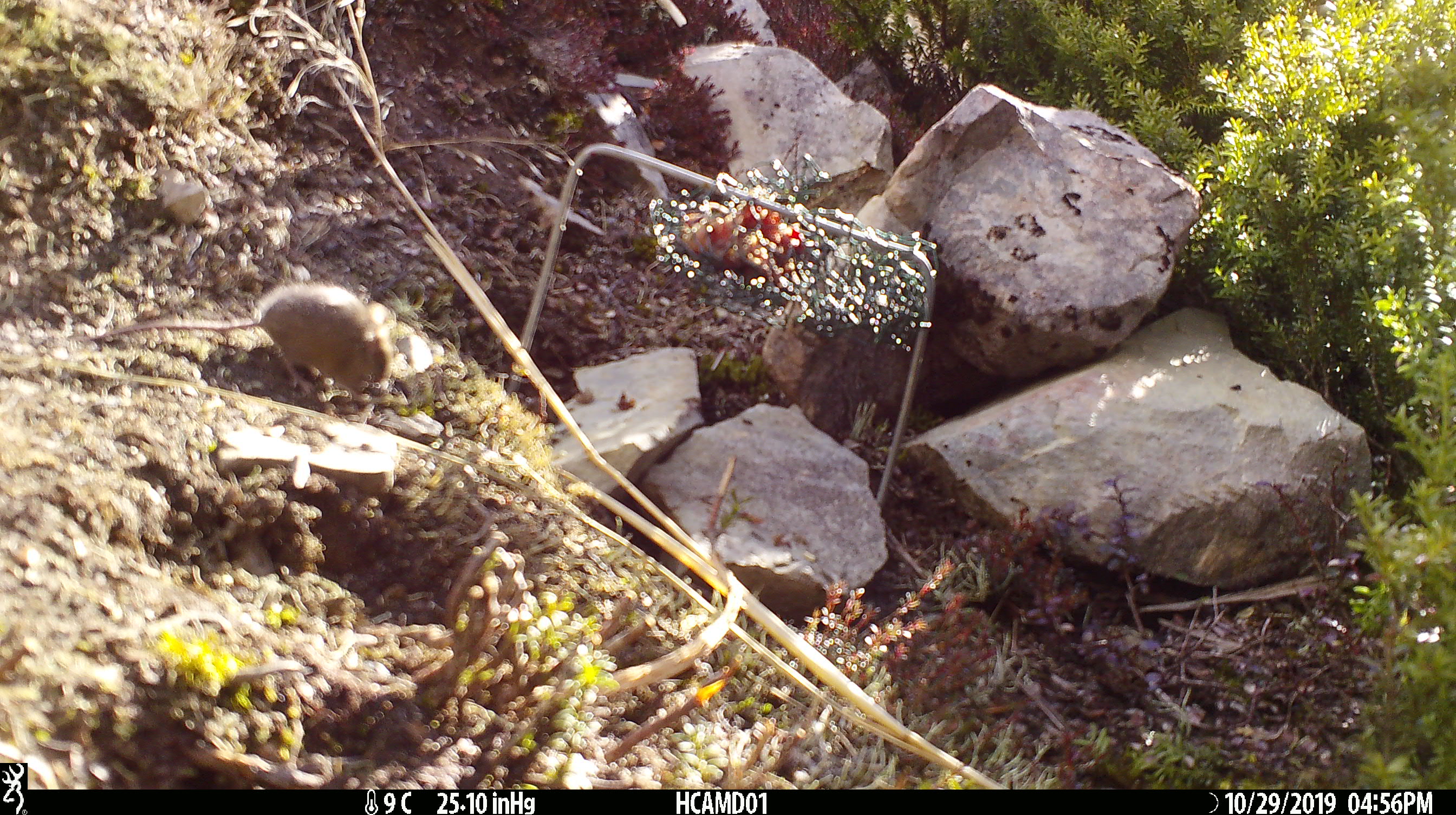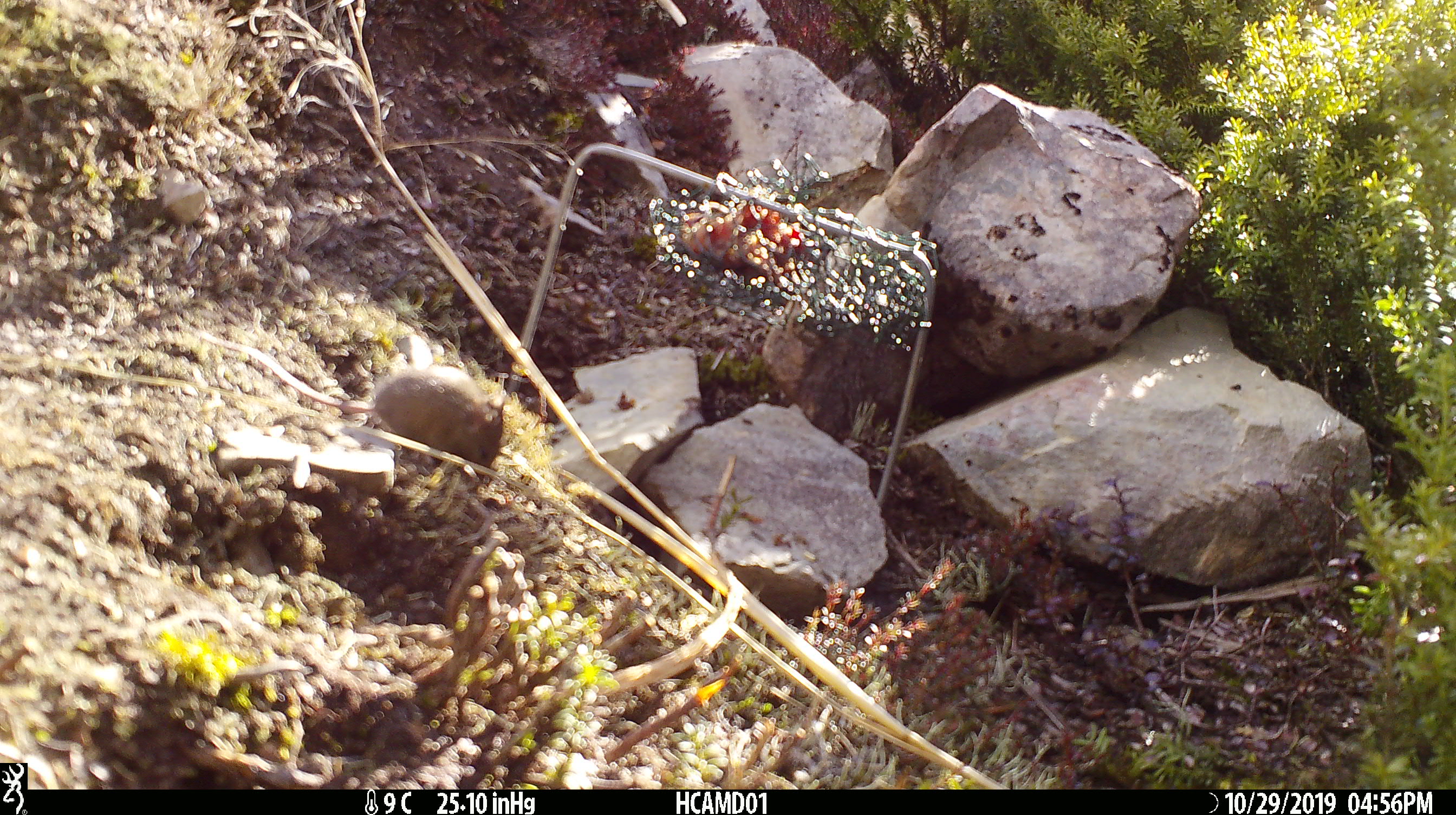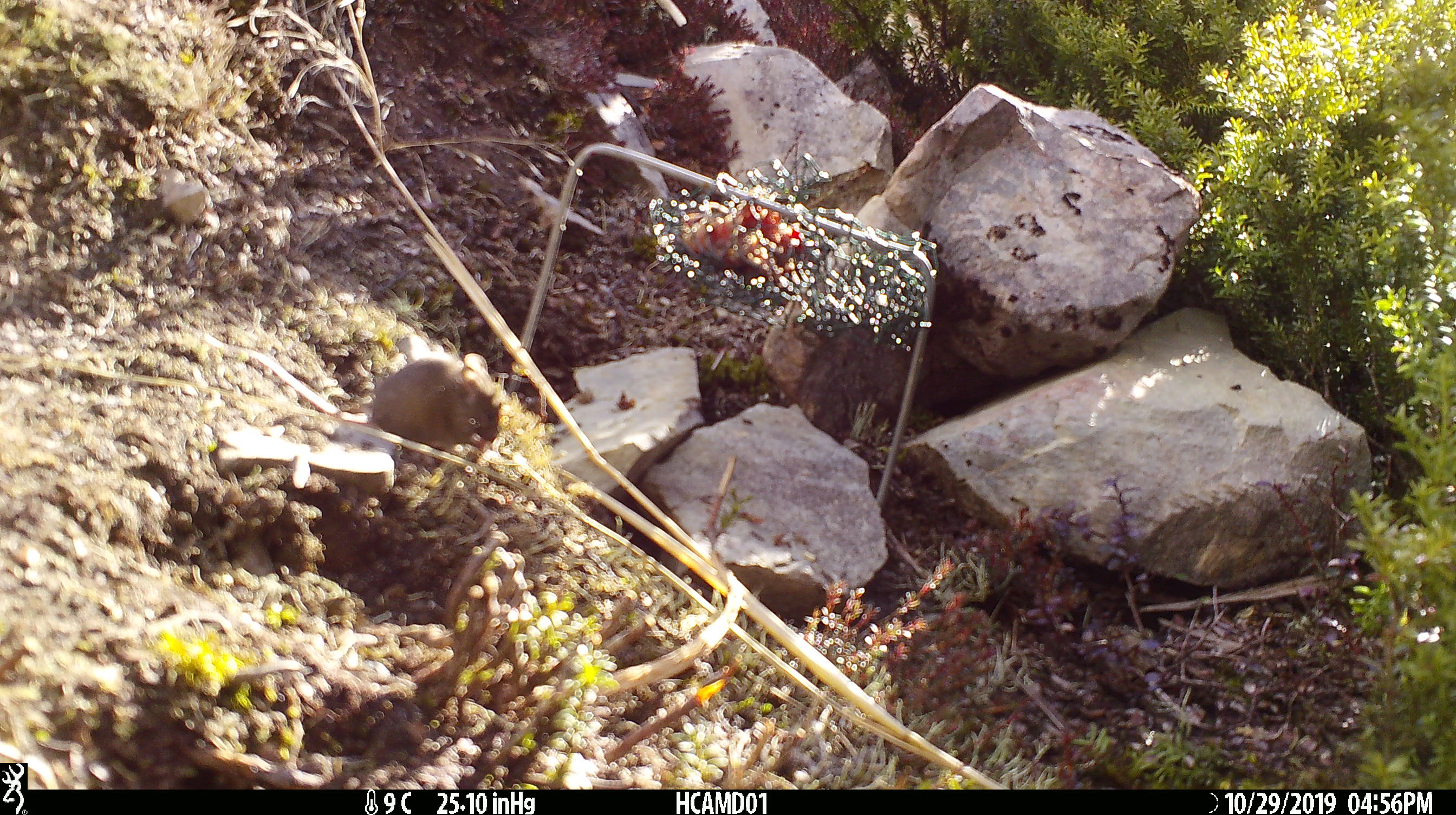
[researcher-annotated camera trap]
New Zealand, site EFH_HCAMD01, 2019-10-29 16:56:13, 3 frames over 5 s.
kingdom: Animalia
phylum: Chordata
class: Mammalia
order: Rodentia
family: Muridae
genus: Mus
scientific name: Mus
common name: mouse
Mouse (Mus).